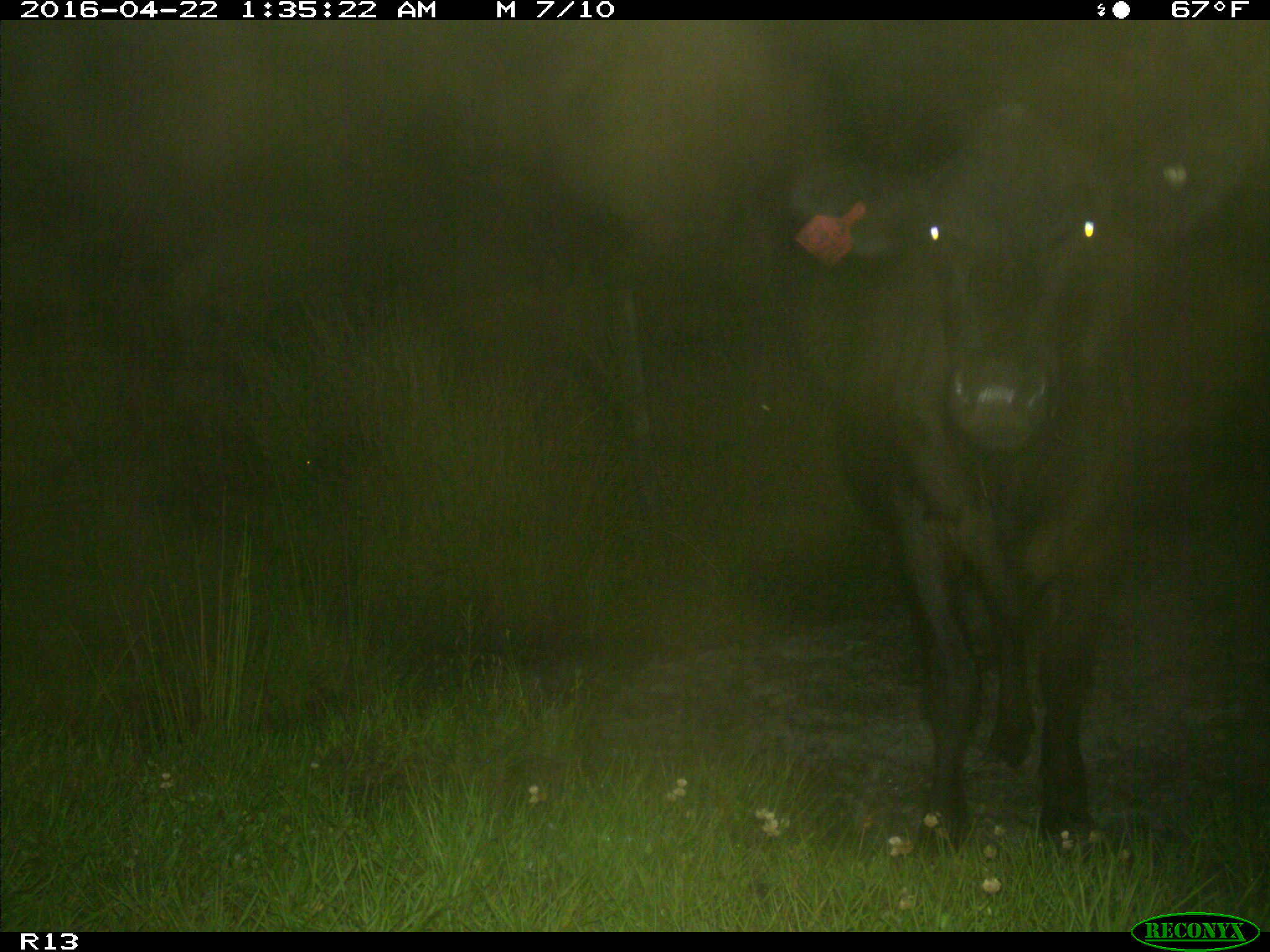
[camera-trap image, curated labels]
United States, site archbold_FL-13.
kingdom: Animalia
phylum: Chordata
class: Mammalia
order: Artiodactyla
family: Bovidae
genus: Bos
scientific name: Bos taurus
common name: domestic cow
Bos taurus (domestic cow).